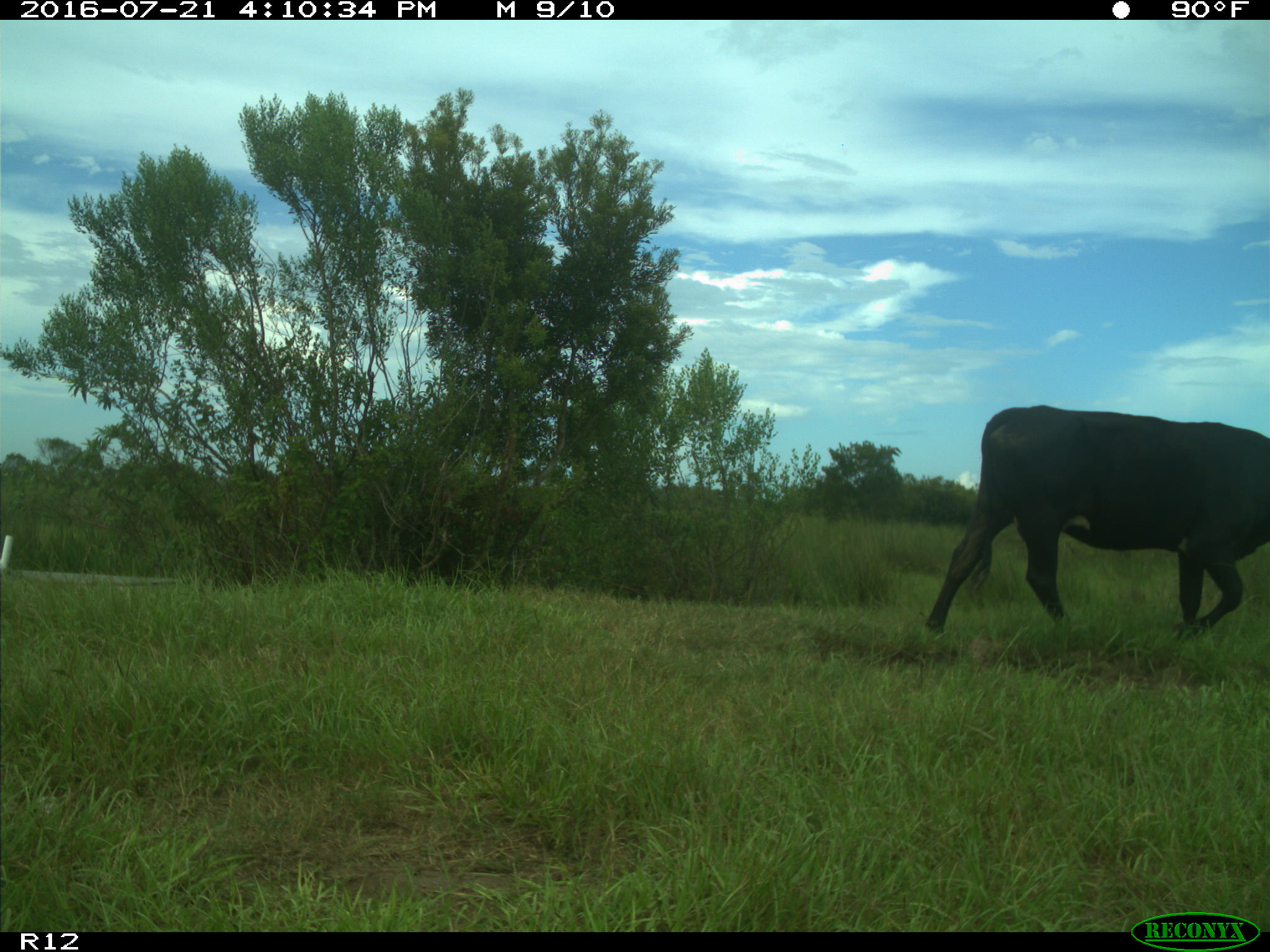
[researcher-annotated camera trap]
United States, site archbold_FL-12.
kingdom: Animalia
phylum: Chordata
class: Mammalia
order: Artiodactyla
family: Bovidae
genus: Bos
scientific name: Bos taurus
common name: domestic cow